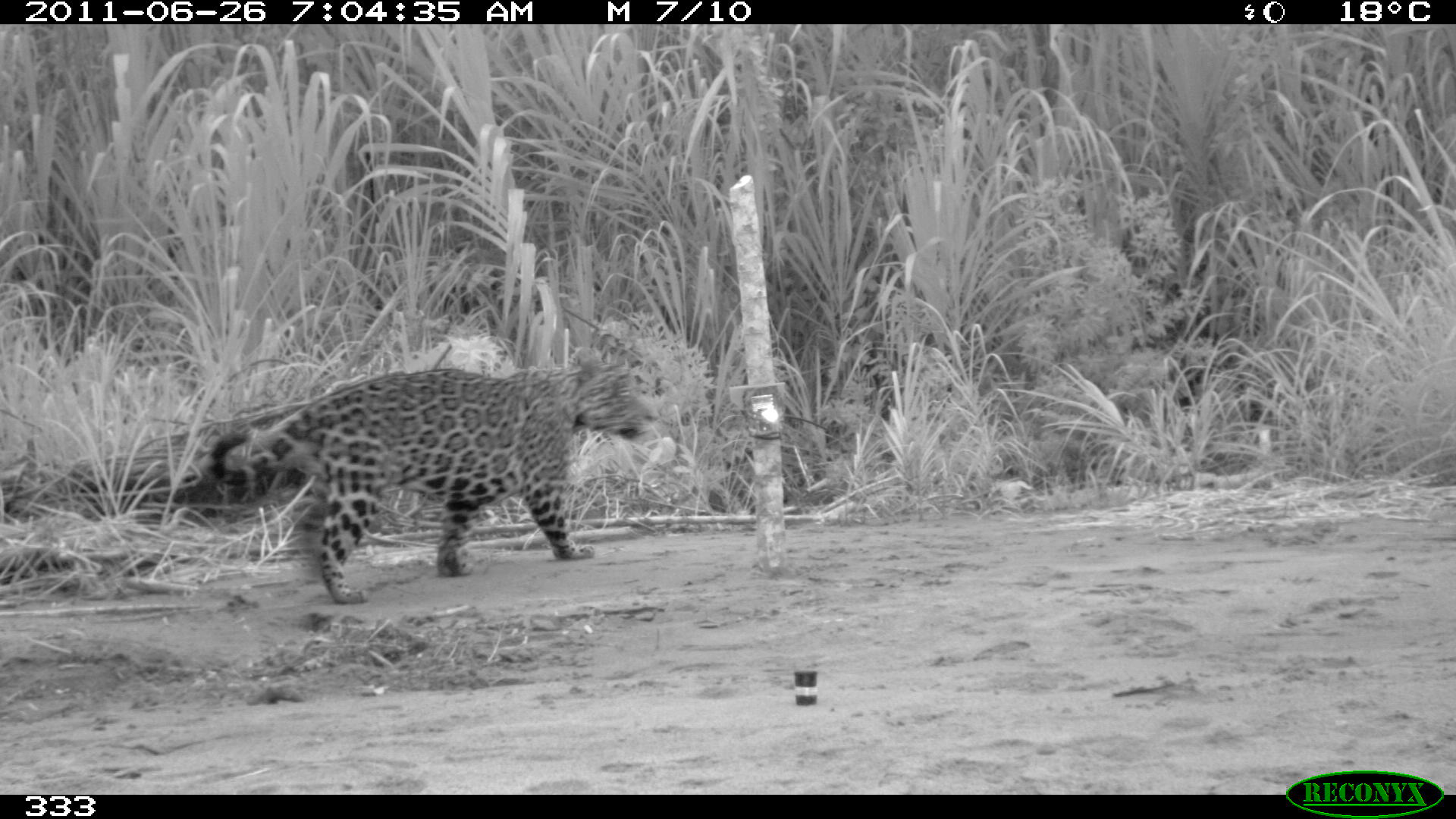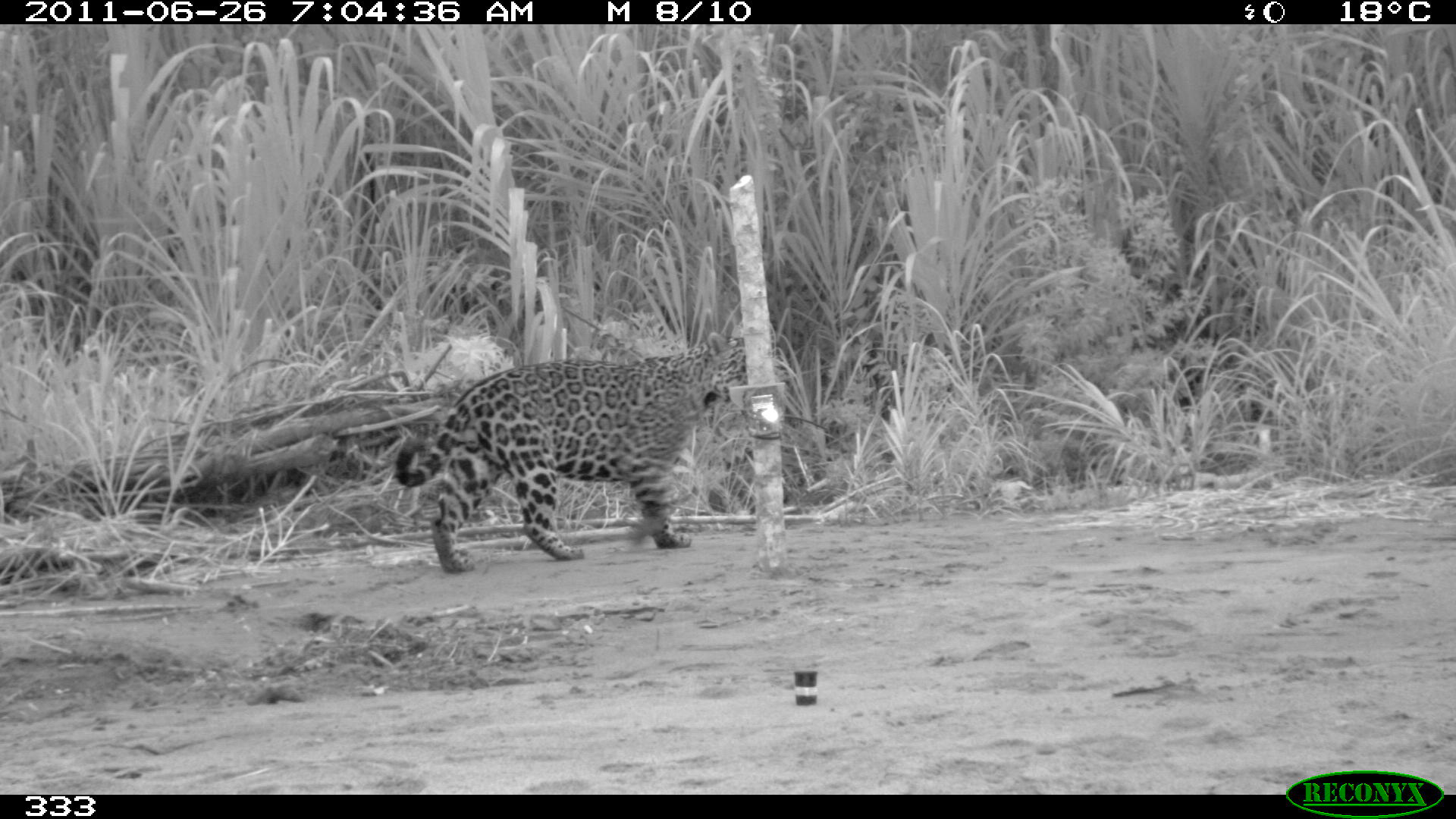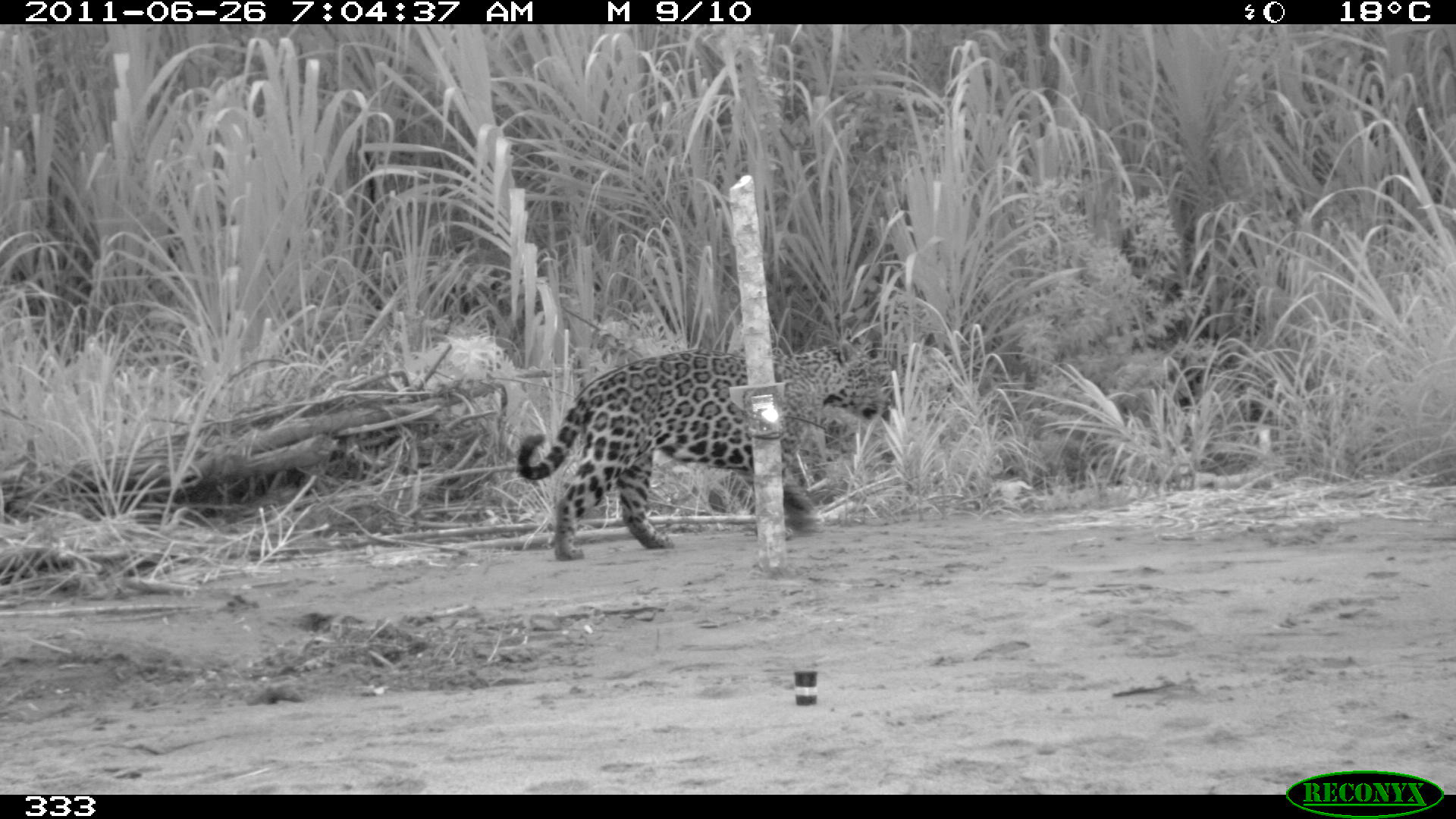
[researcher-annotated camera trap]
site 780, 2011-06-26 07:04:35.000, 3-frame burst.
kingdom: Animalia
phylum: Chordata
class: Mammalia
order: Carnivora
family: Felidae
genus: Panthera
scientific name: Panthera onca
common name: jaguar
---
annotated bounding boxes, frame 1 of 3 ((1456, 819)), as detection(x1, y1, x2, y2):
panthera onca: detection(210, 357, 658, 602)